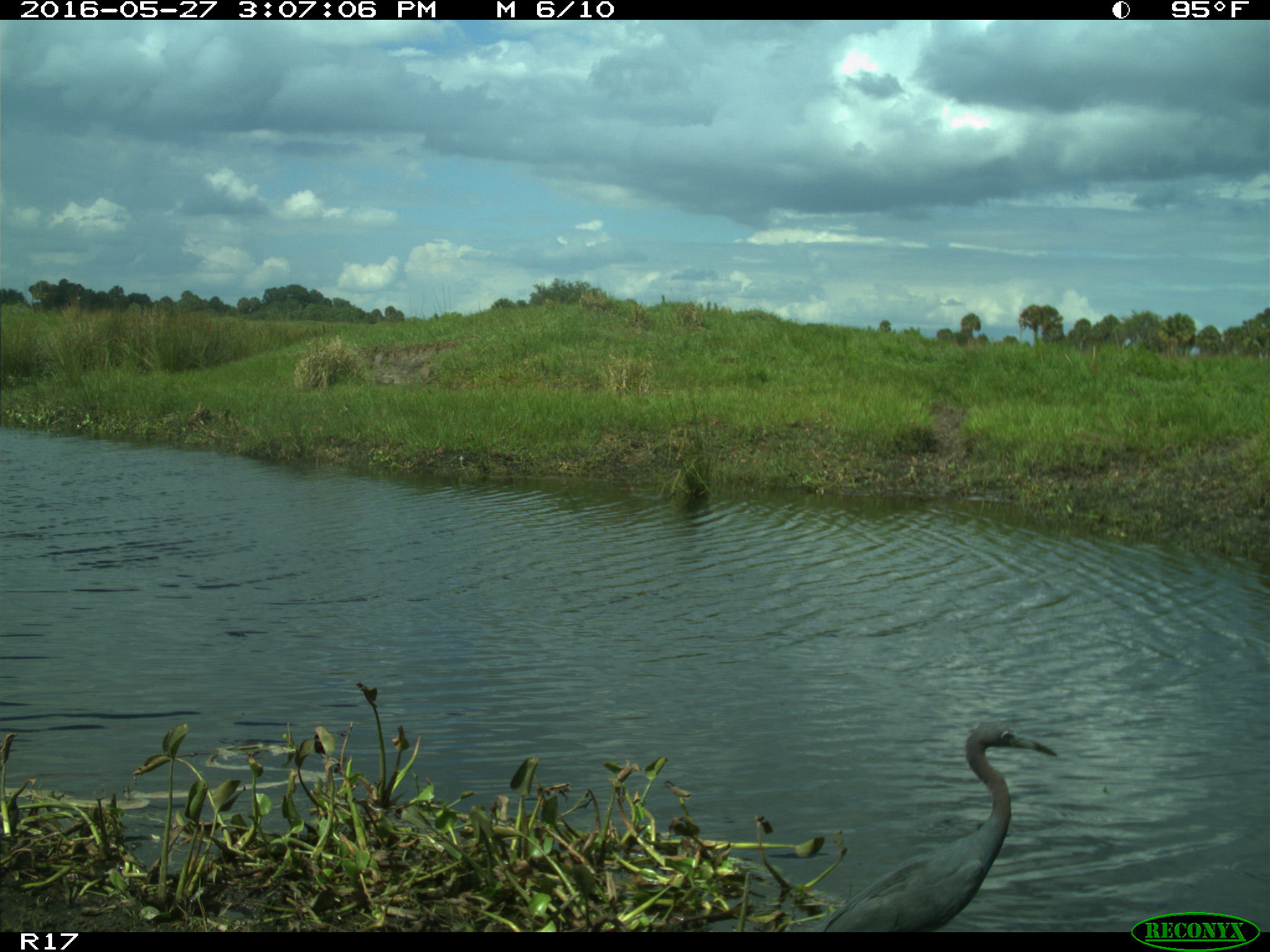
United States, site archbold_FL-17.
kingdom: Animalia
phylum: Chordata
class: Aves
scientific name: Aves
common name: birds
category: unidentified bird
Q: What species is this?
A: Unidentified bird (birds) (Aves).